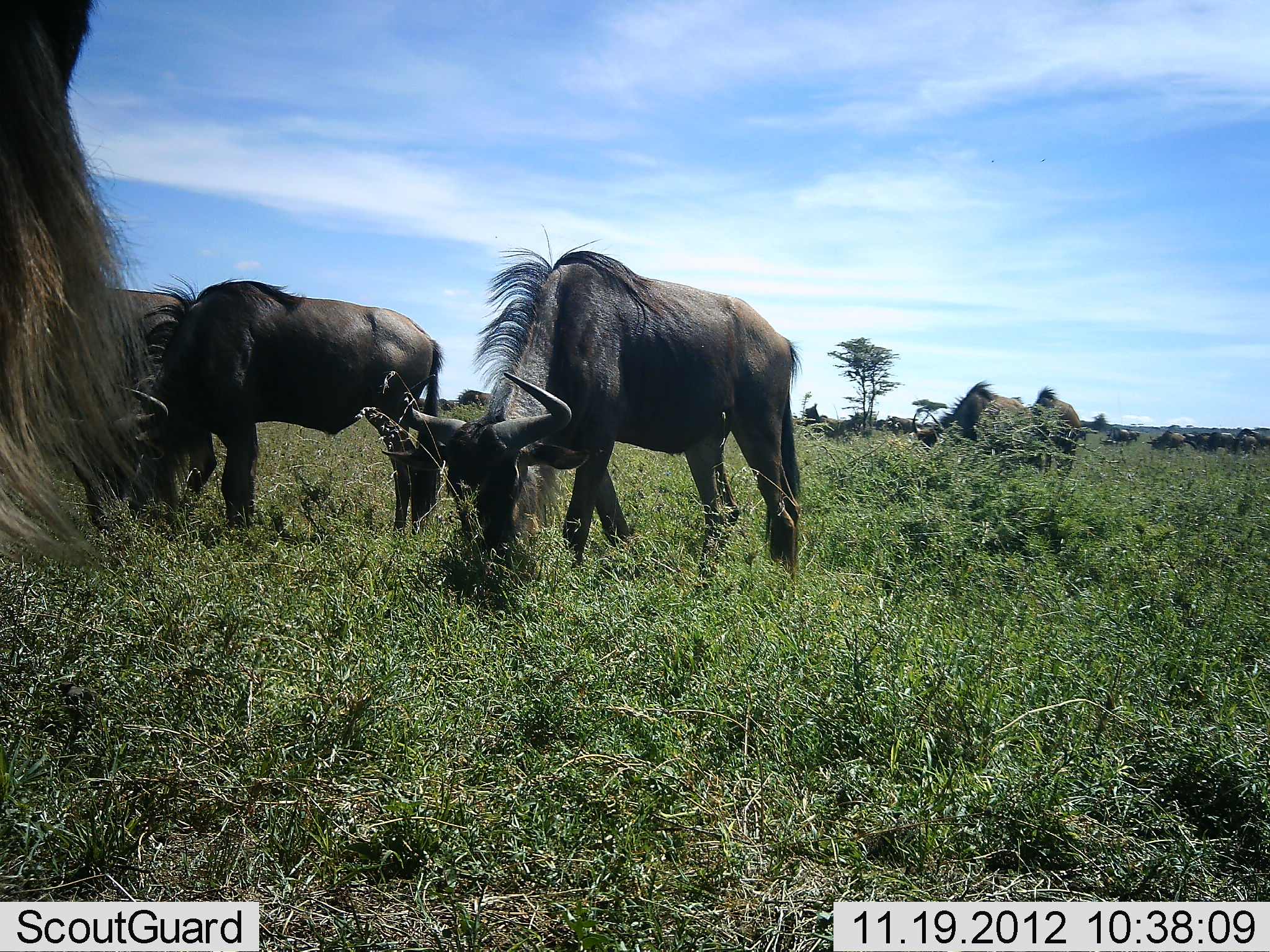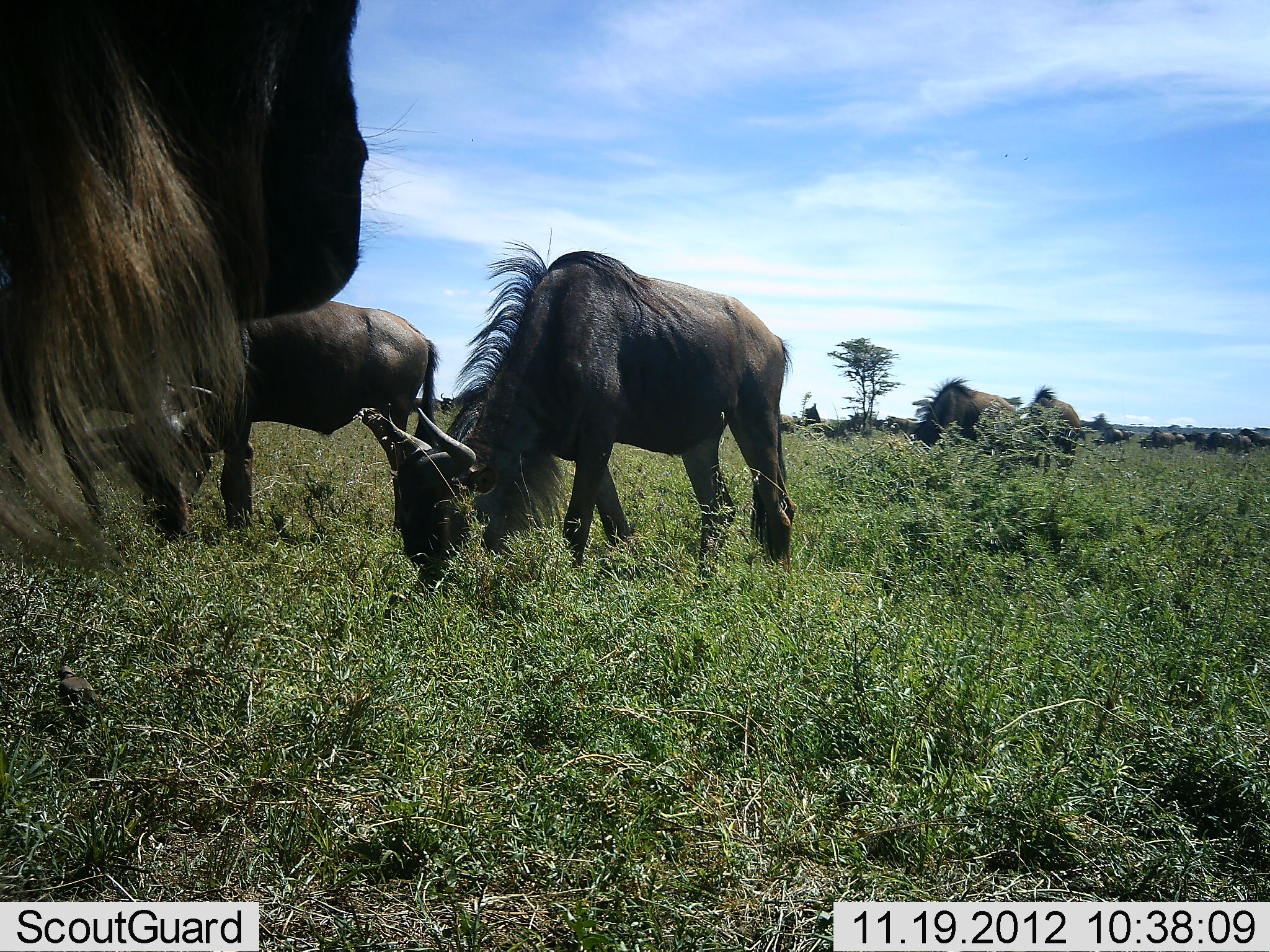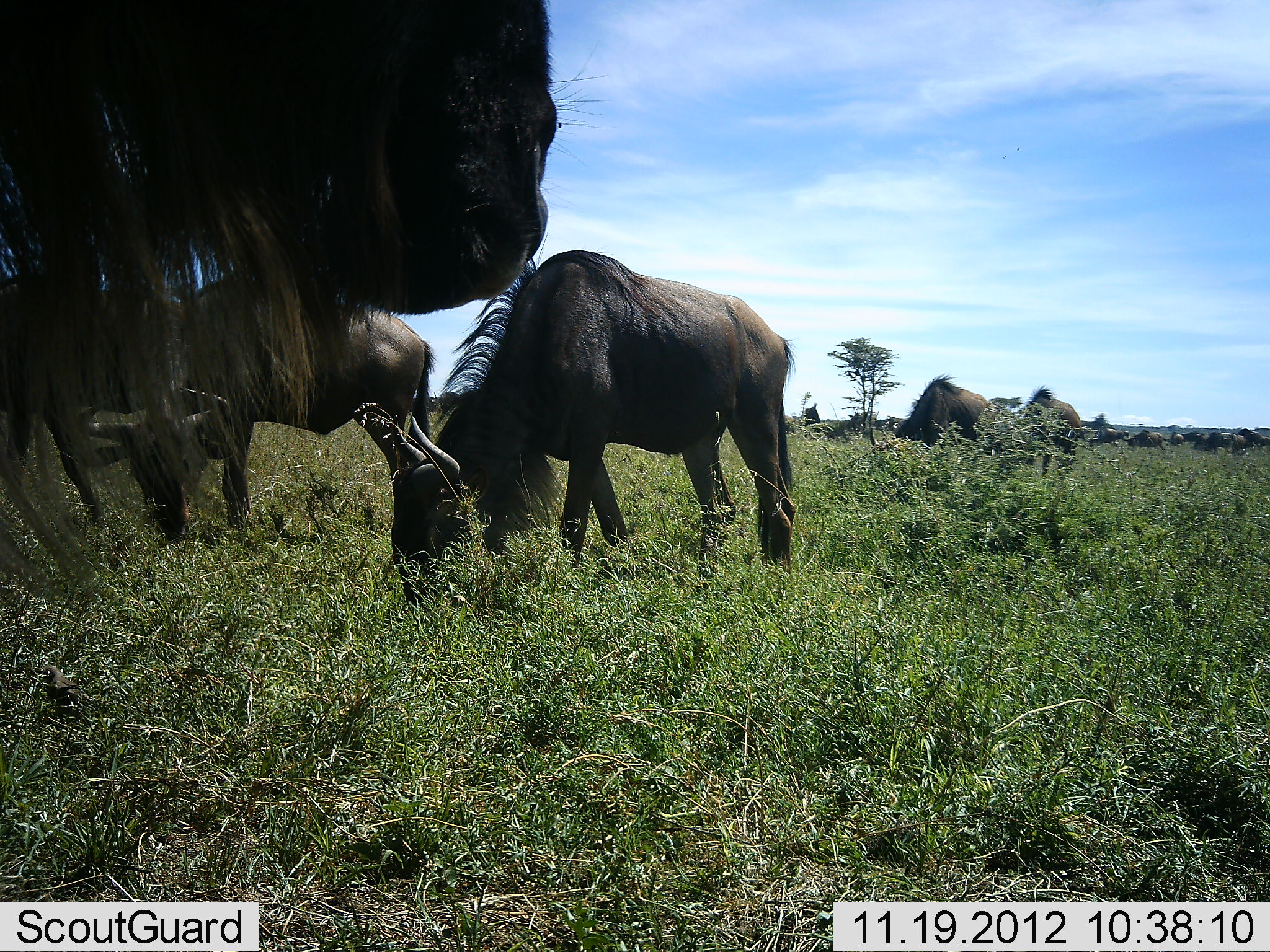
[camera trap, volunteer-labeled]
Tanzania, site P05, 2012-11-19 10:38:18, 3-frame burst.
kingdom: Animalia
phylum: Chordata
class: Mammalia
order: Artiodactyla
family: Bovidae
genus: Connochaetes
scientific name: Connochaetes taurinus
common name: blue wildebeest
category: wildebeest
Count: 11-50.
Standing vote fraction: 30%.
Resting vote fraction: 0%.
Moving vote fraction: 30%.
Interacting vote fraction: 0%.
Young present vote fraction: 0%.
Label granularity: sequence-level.